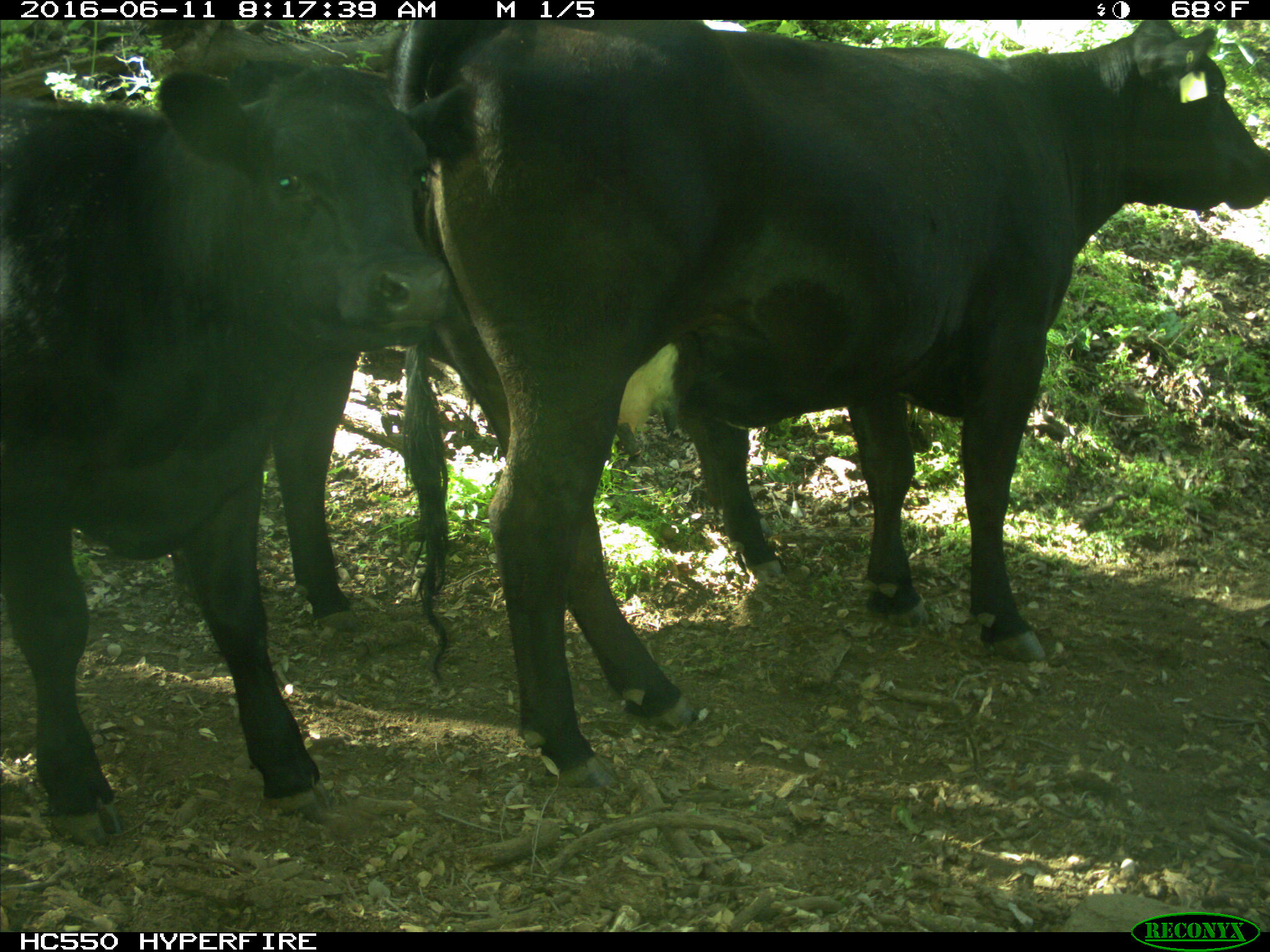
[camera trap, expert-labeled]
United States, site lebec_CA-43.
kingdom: Animalia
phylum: Chordata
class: Mammalia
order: Artiodactyla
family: Bovidae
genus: Bos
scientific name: Bos taurus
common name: domestic cow